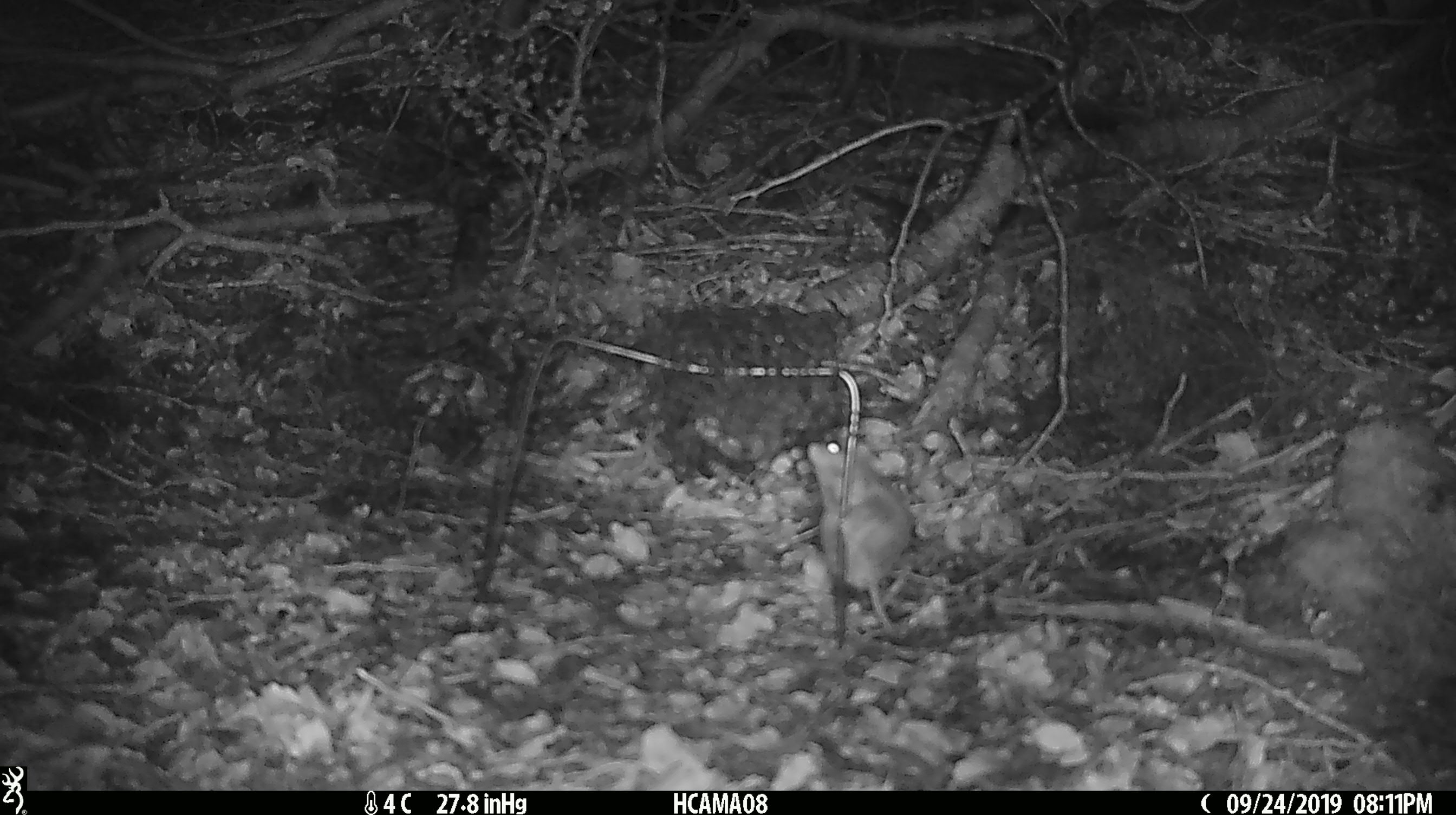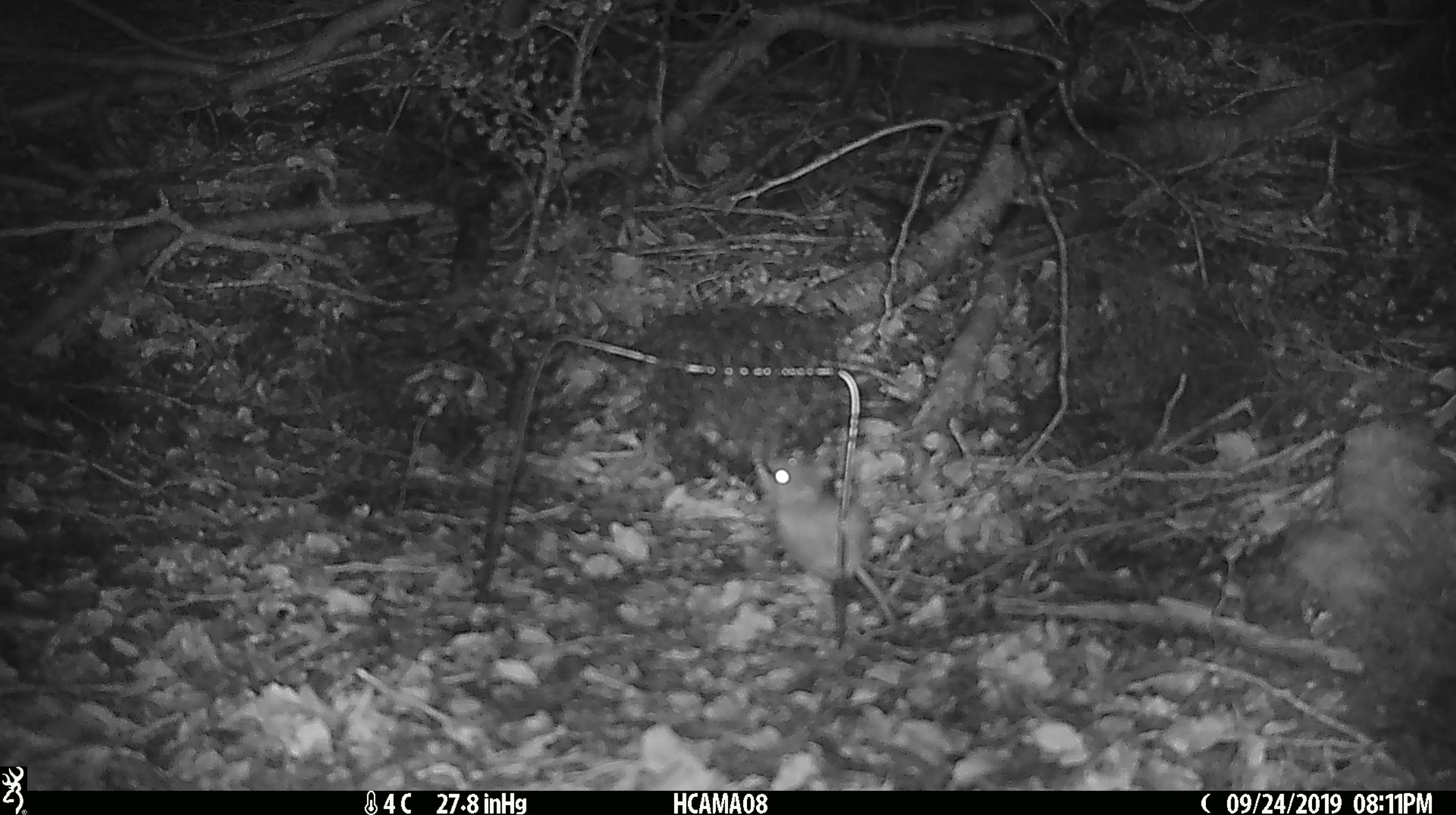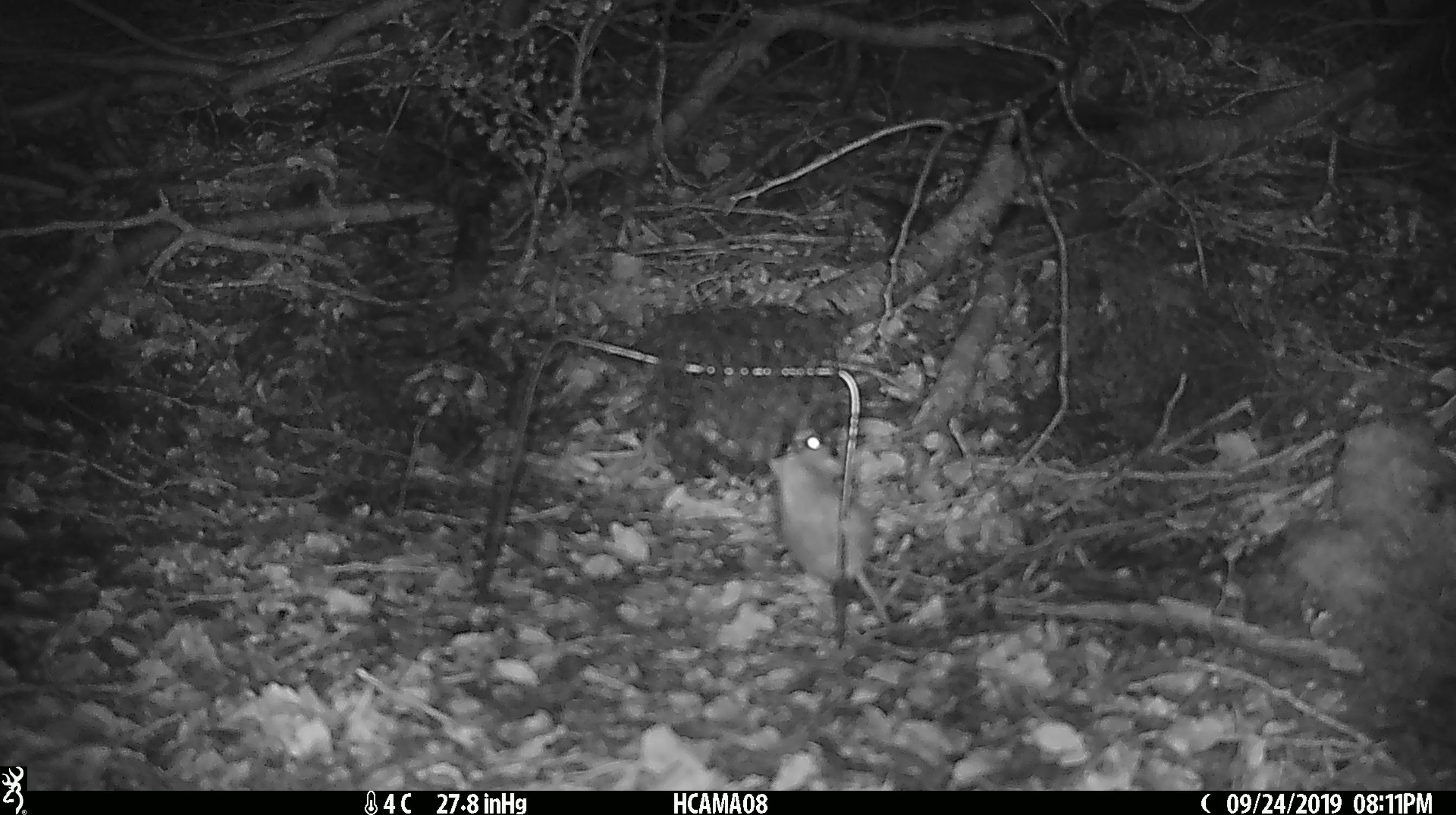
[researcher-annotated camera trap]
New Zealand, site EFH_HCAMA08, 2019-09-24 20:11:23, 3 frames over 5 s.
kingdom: Animalia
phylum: Chordata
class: Mammalia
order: Rodentia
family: Muridae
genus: Mus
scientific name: Mus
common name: mouse